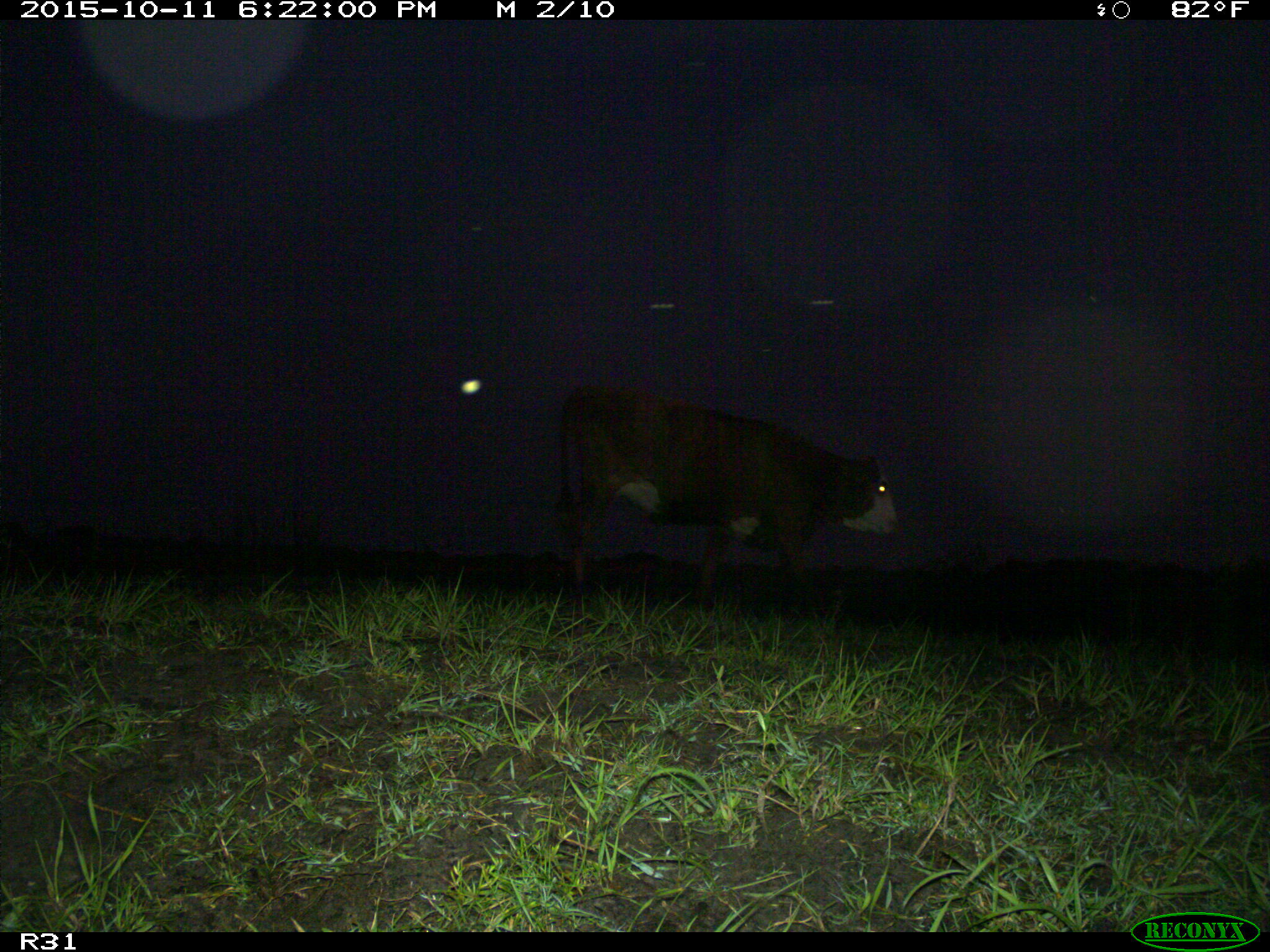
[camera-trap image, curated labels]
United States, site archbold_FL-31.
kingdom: Animalia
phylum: Chordata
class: Mammalia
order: Artiodactyla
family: Bovidae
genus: Bos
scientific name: Bos taurus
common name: domestic cow